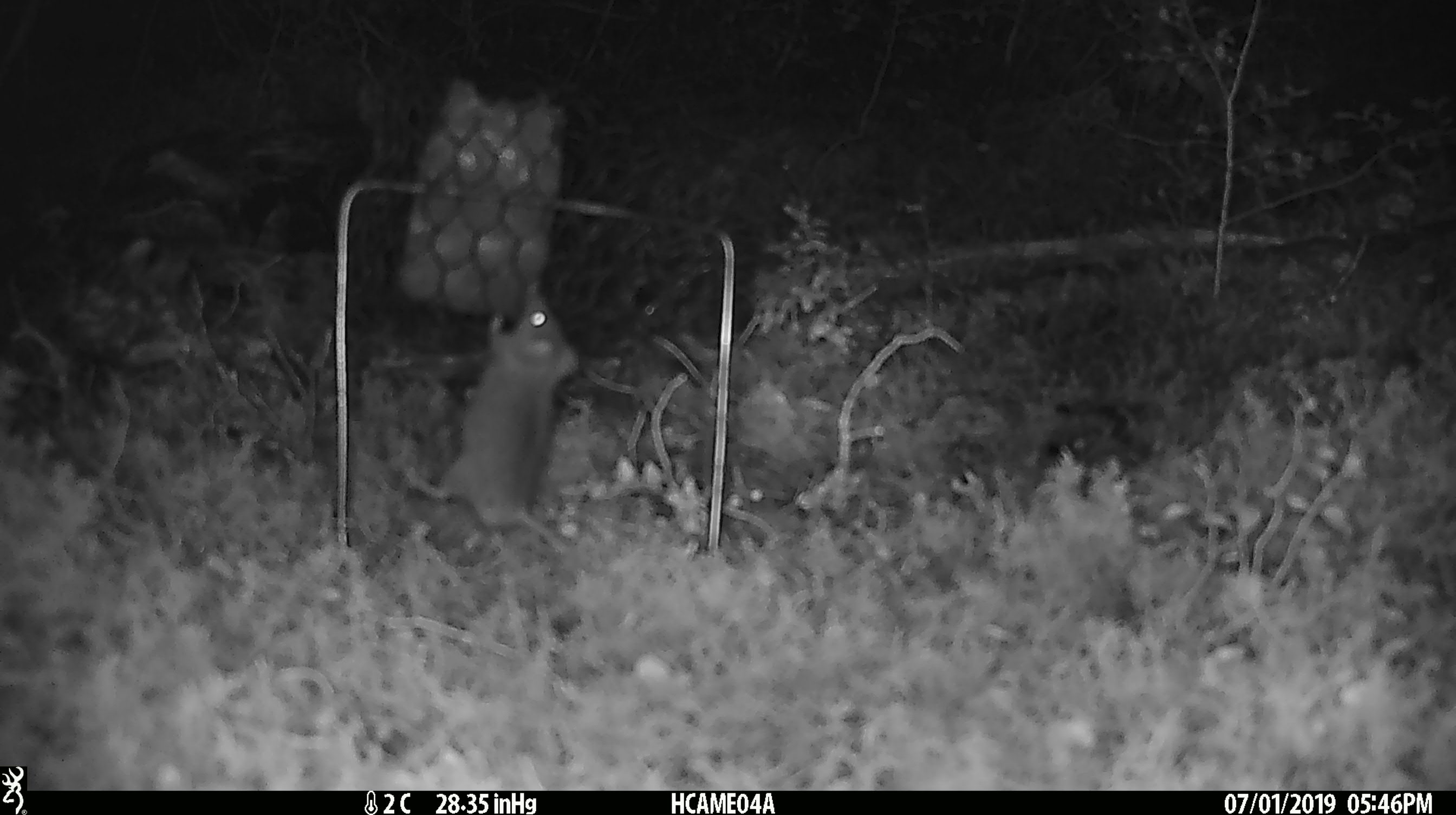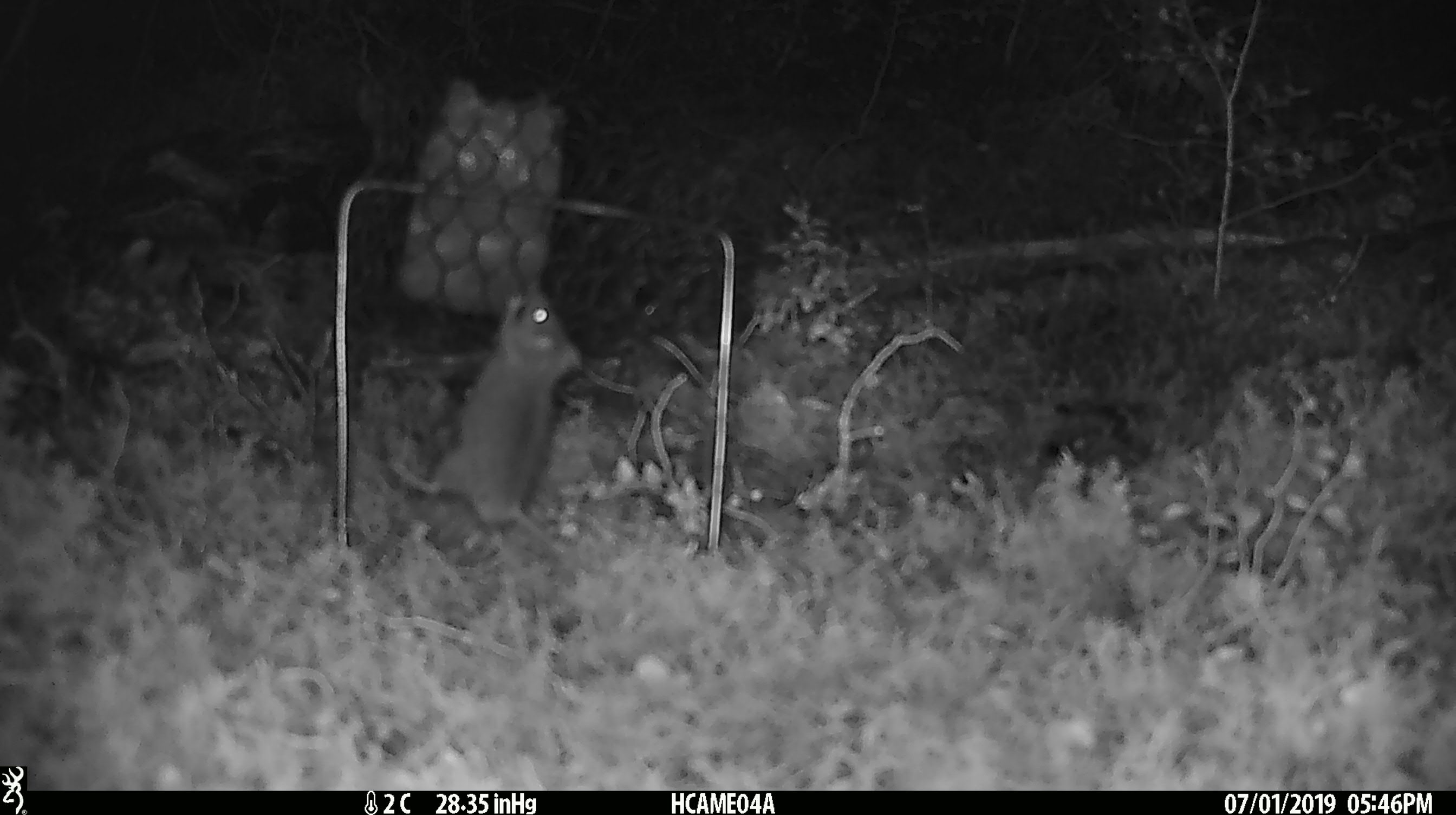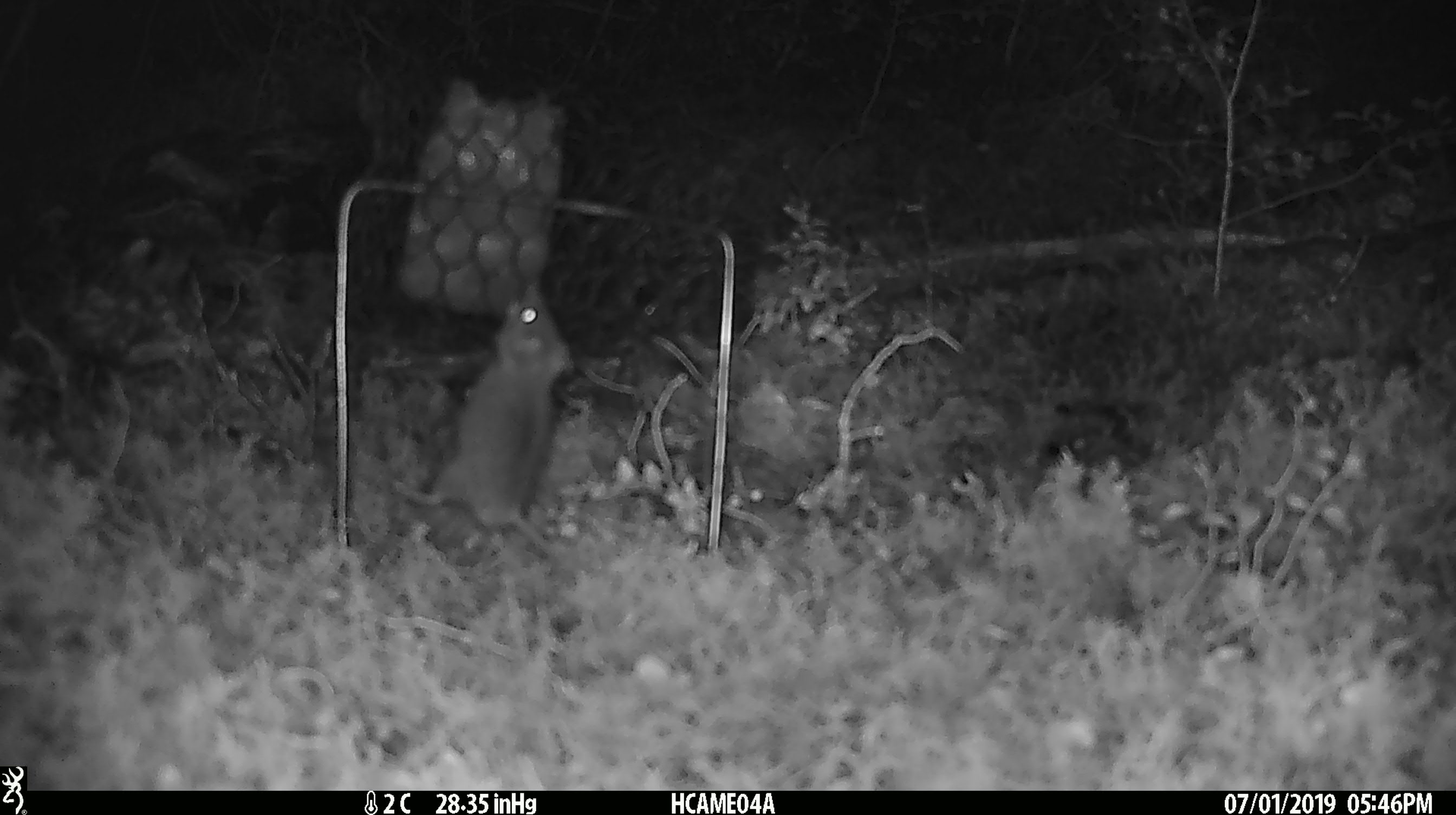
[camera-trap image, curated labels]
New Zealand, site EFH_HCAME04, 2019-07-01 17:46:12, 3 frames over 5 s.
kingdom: Animalia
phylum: Chordata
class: Mammalia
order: Rodentia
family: Muridae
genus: Mus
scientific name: Mus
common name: mouse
Mouse (Mus).